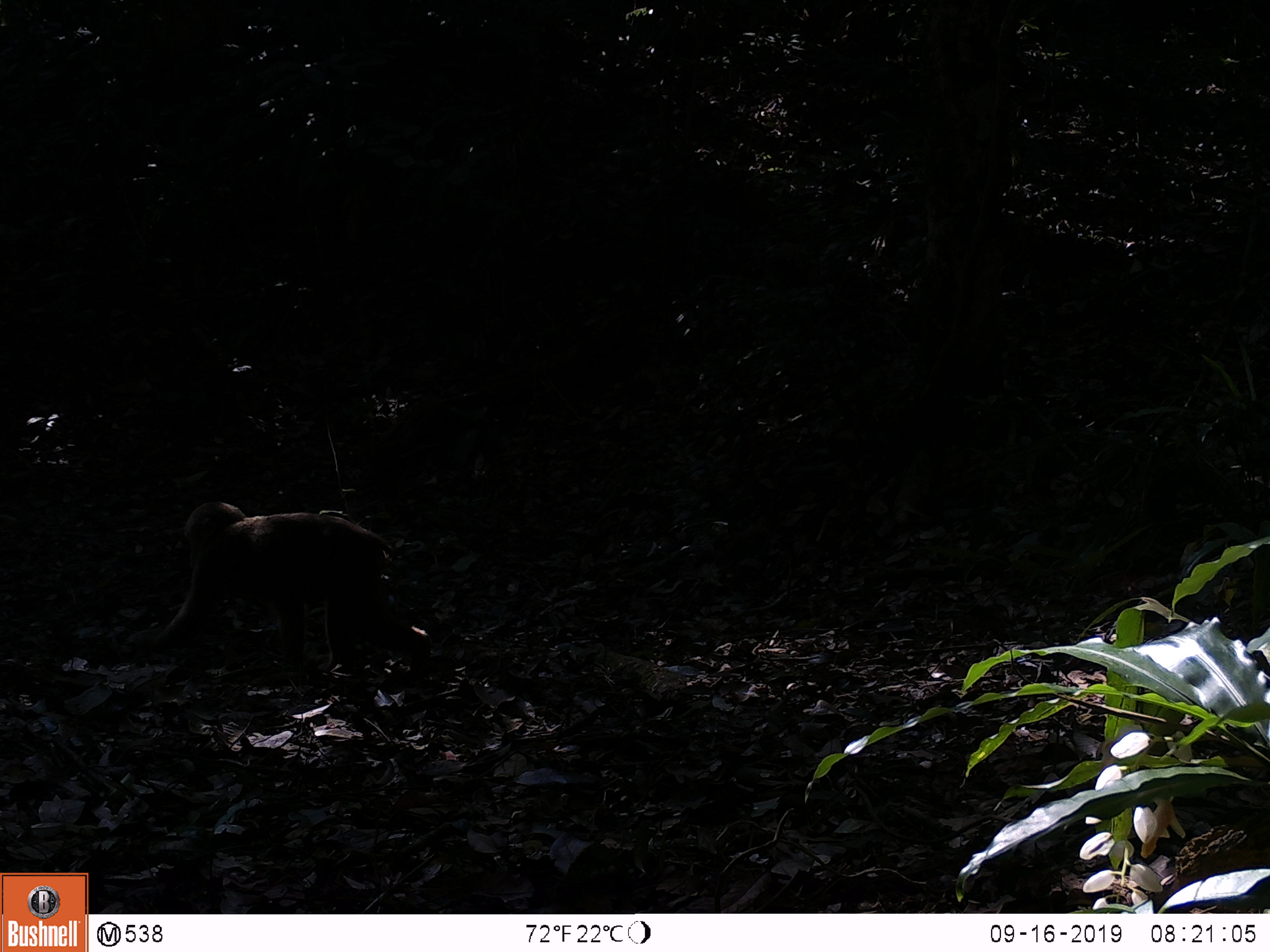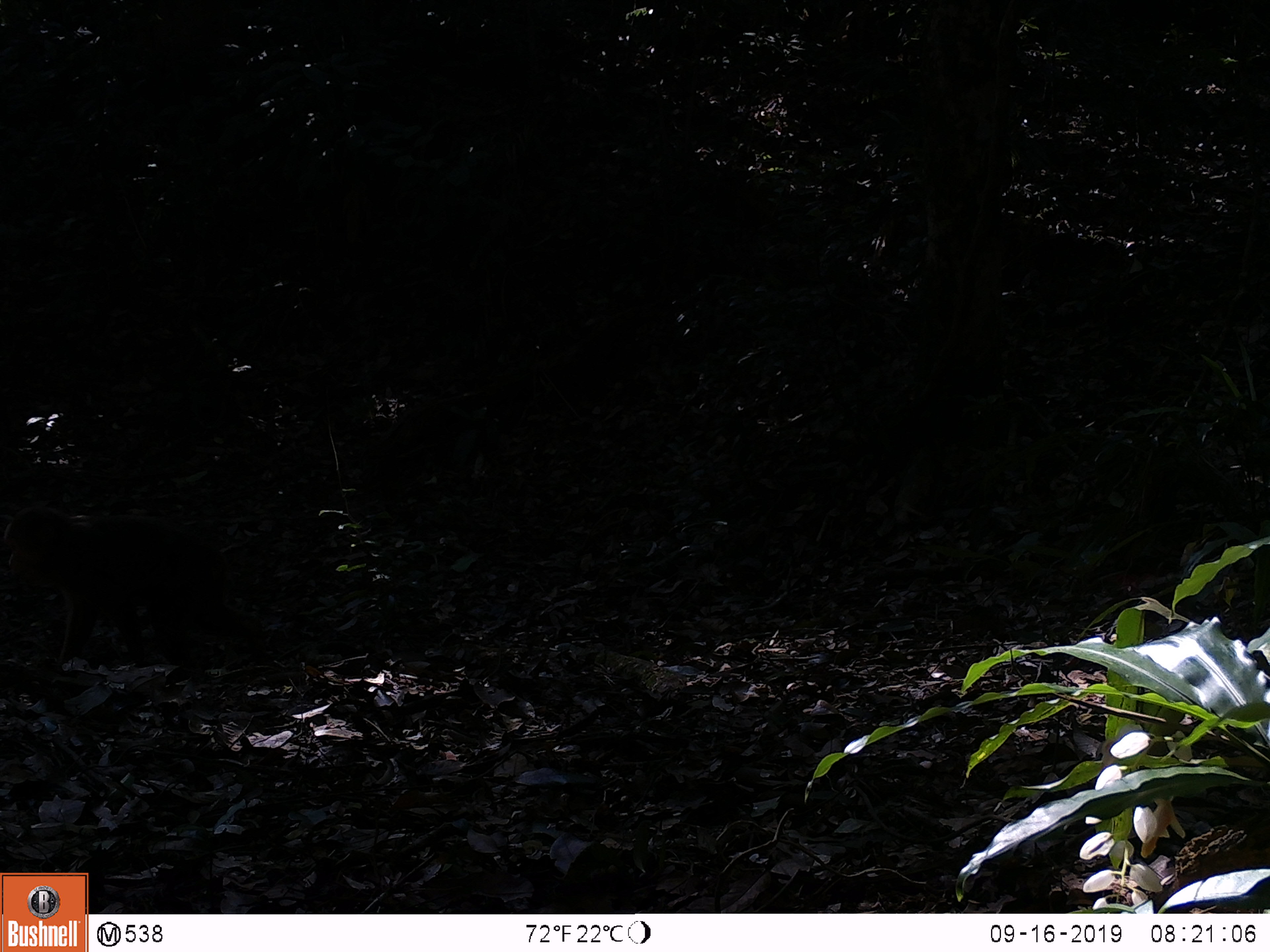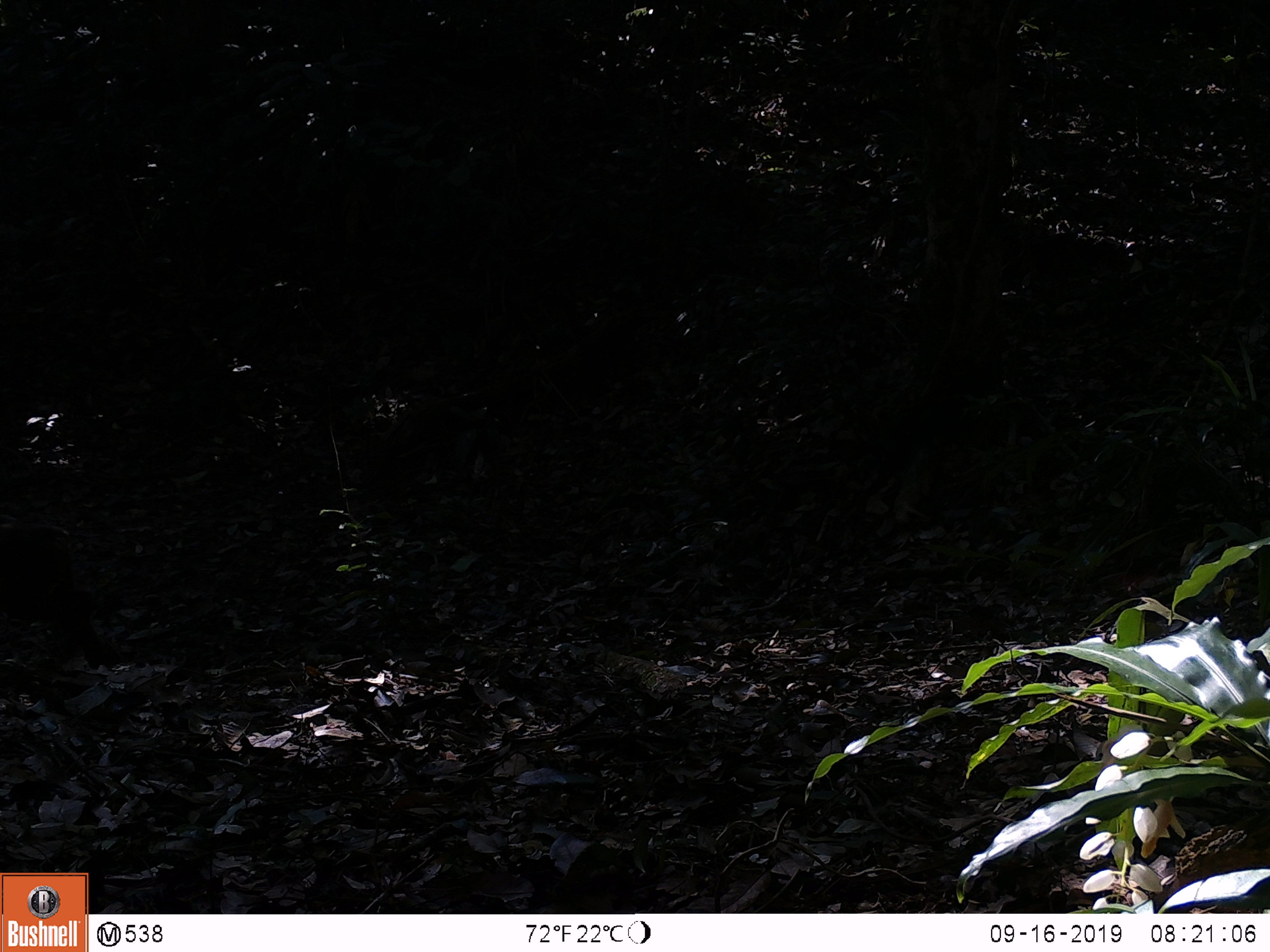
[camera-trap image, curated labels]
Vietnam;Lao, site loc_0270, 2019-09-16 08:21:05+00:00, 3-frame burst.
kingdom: Animalia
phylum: Chordata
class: Mammalia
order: Primates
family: Cercopithecidae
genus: Macaca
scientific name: Macaca arctoides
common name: stump-tailed macaque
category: stump tailed macaque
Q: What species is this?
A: Stump tailed macaque (stump-tailed macaque) (Macaca arctoides).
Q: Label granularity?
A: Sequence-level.